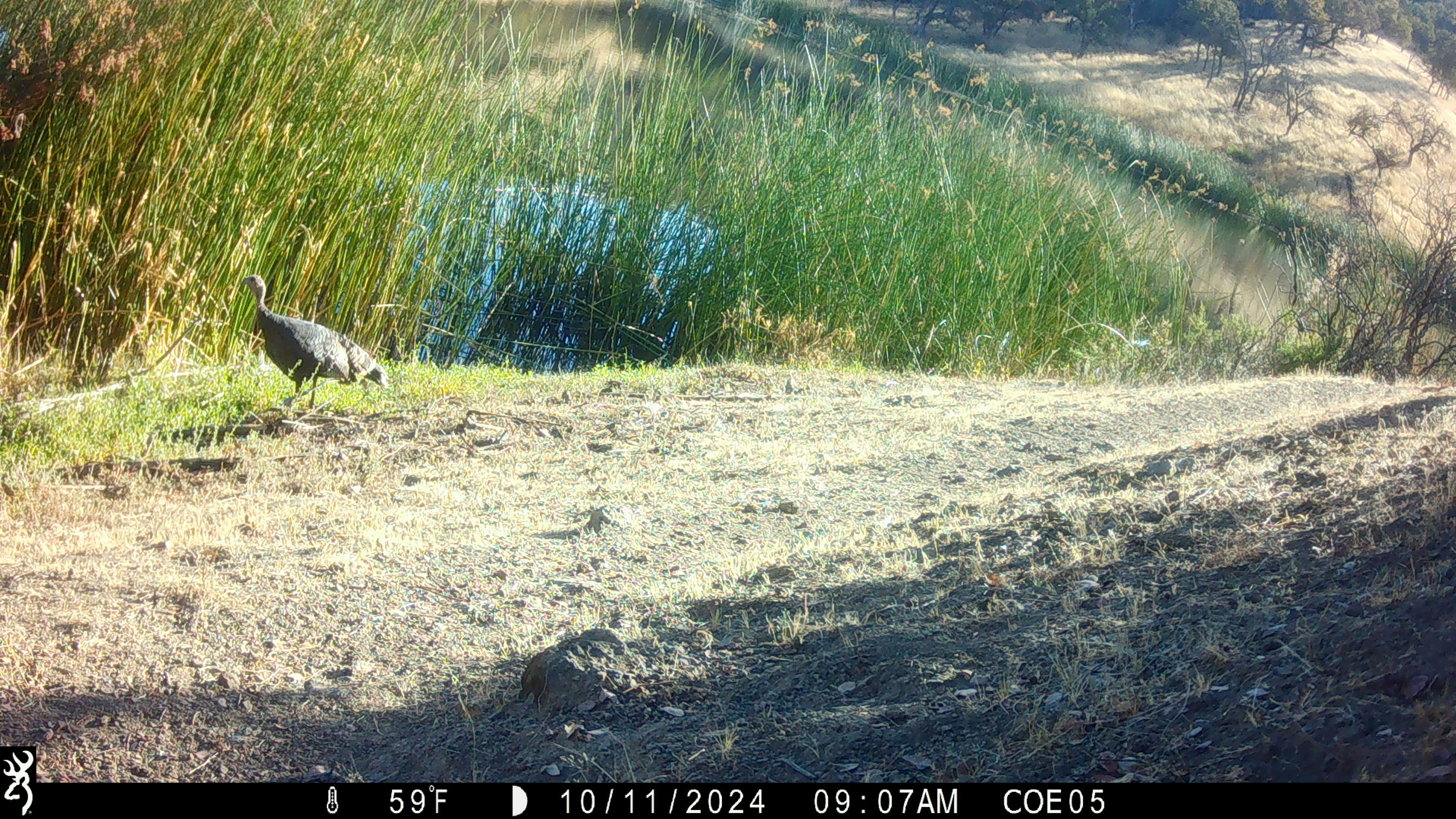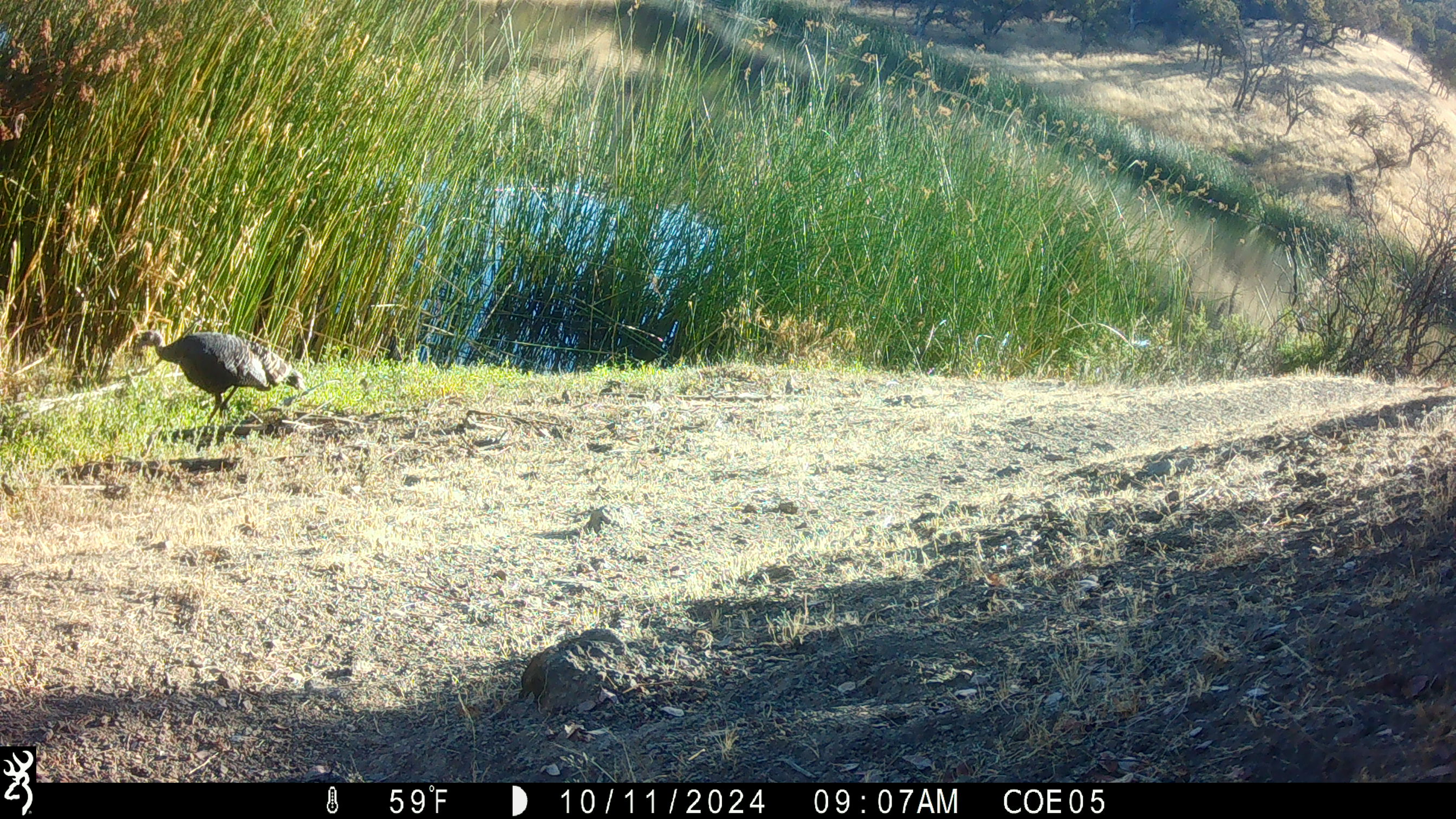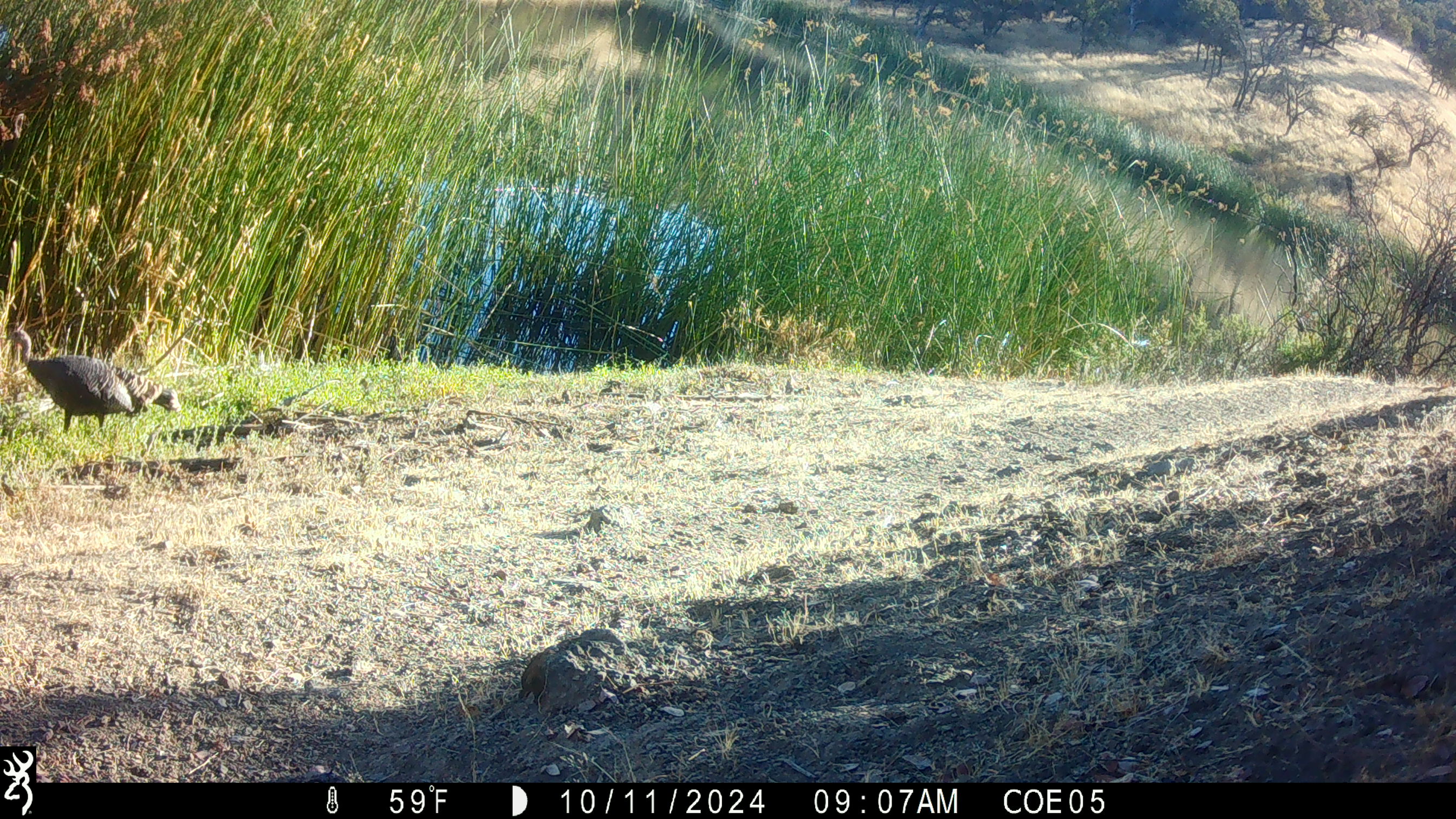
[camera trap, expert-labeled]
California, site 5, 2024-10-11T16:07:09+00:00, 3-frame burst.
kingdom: Animalia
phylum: Chordata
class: Aves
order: Galliformes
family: Phasianidae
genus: Meleagris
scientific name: Meleagris gallopavo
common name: turkey